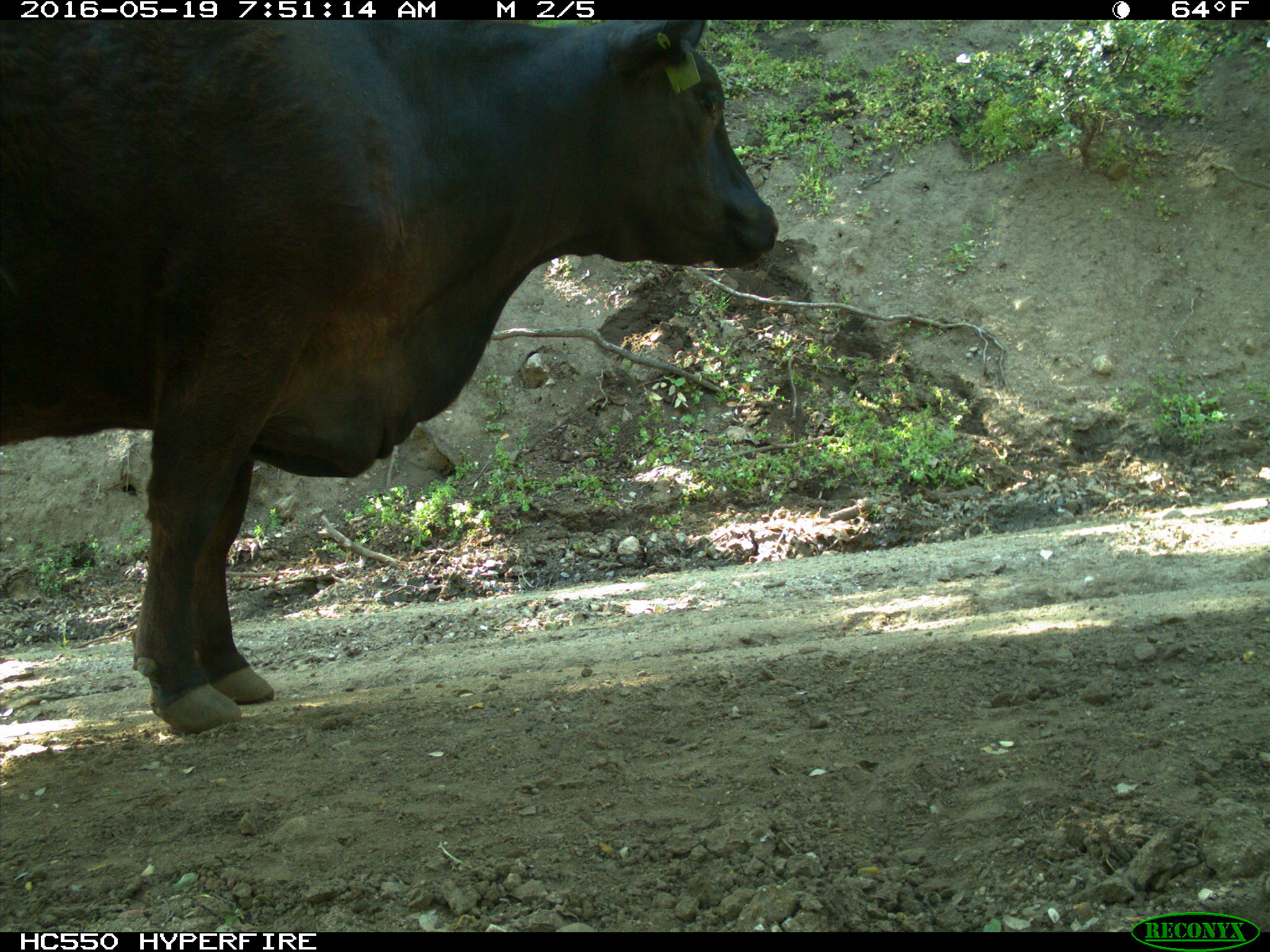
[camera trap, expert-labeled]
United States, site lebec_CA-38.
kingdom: Animalia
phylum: Chordata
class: Mammalia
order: Artiodactyla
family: Bovidae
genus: Bos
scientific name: Bos taurus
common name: domestic cow